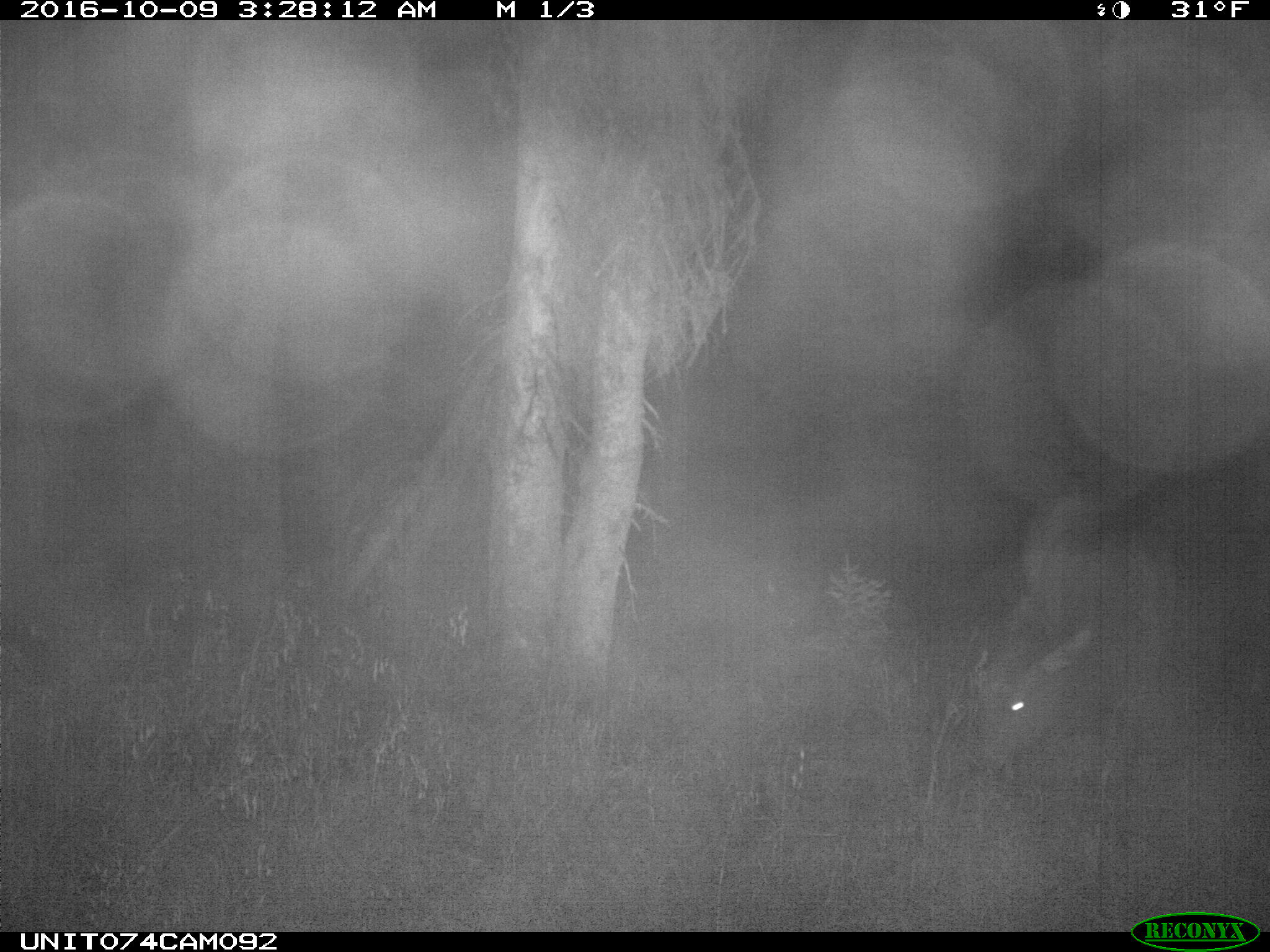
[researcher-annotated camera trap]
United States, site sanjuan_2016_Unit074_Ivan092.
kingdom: Animalia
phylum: Chordata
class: Mammalia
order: Artiodactyla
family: Cervidae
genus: Cervus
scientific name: Cervus elaphus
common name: red deer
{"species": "Cervus elaphus (red deer)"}